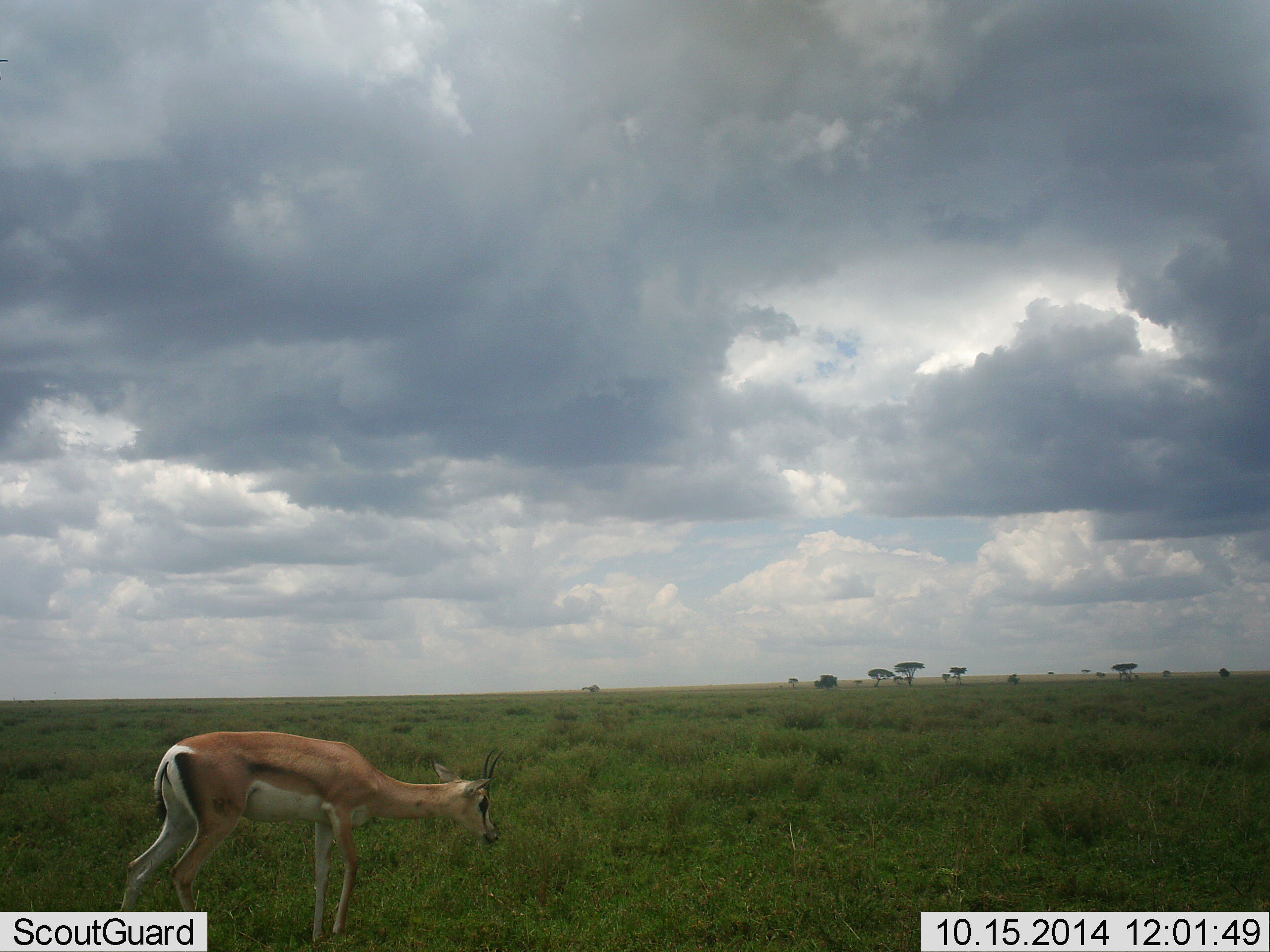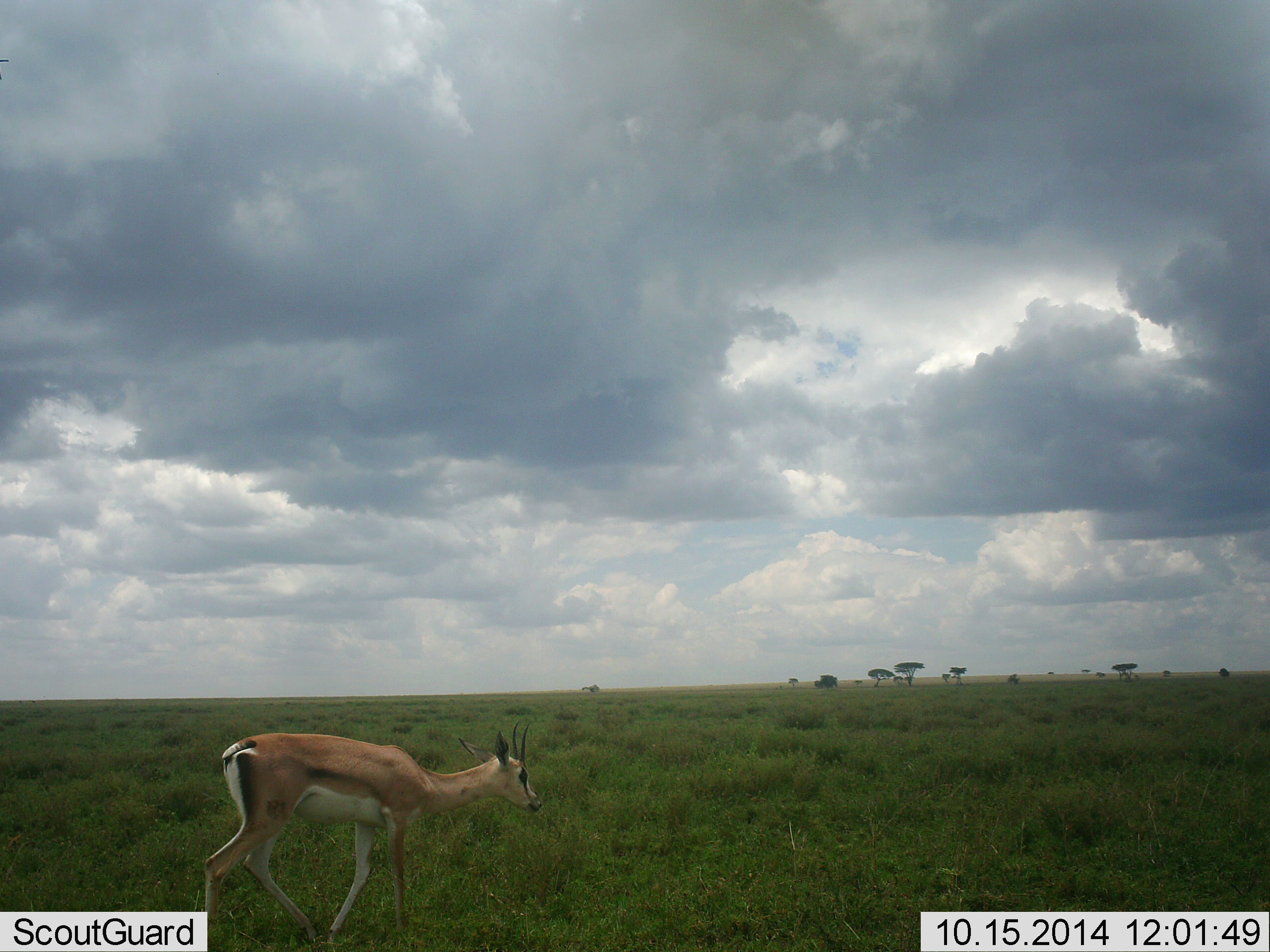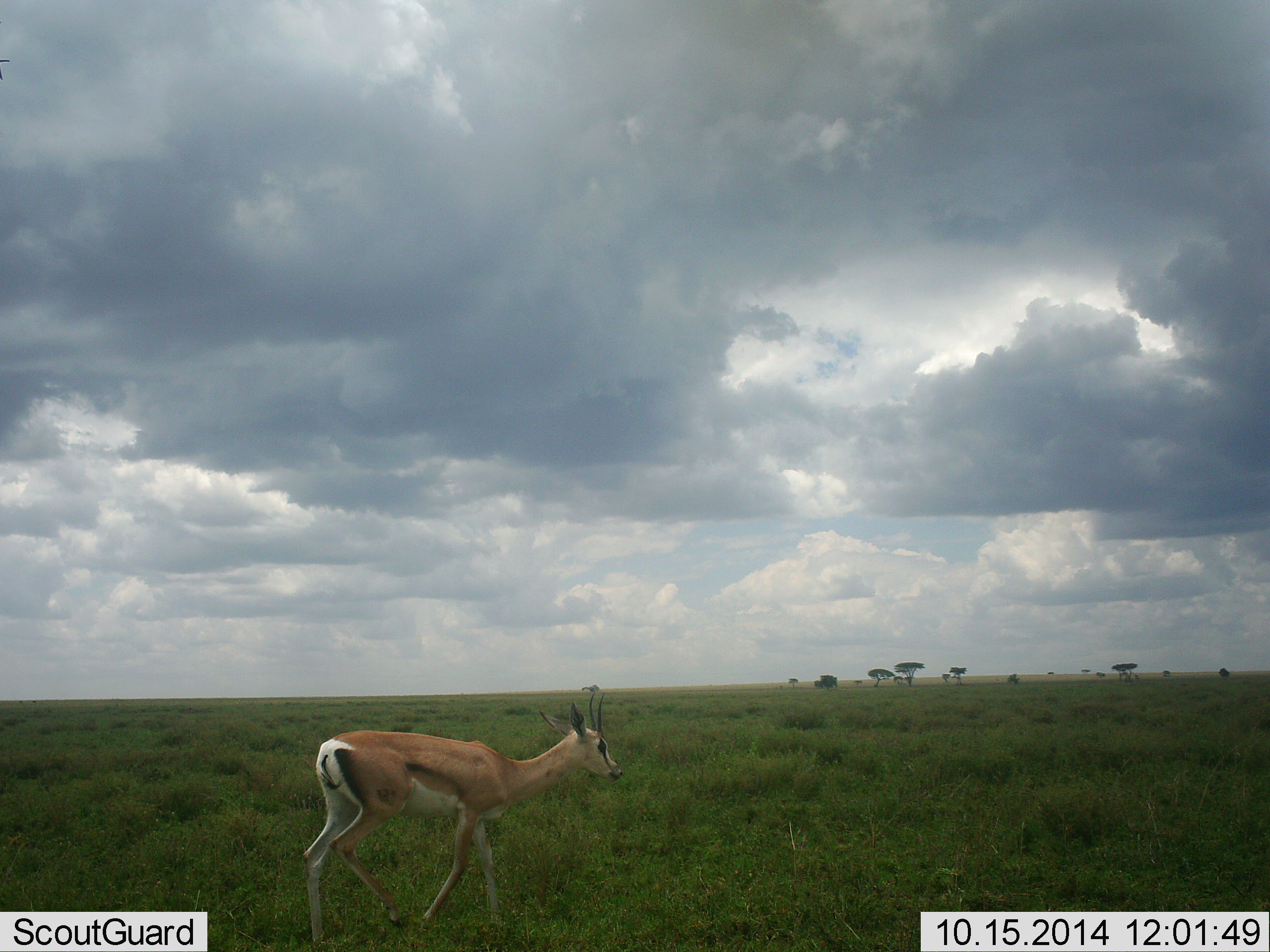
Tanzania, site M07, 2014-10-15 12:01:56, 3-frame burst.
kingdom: Animalia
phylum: Chordata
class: Mammalia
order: Artiodactyla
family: Bovidae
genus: Nanger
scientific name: Nanger granti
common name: grant's gazelle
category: gazellegrants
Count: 1.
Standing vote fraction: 10%.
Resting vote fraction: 0%.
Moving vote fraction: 100%.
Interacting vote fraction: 0%.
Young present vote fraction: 0%.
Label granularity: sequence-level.